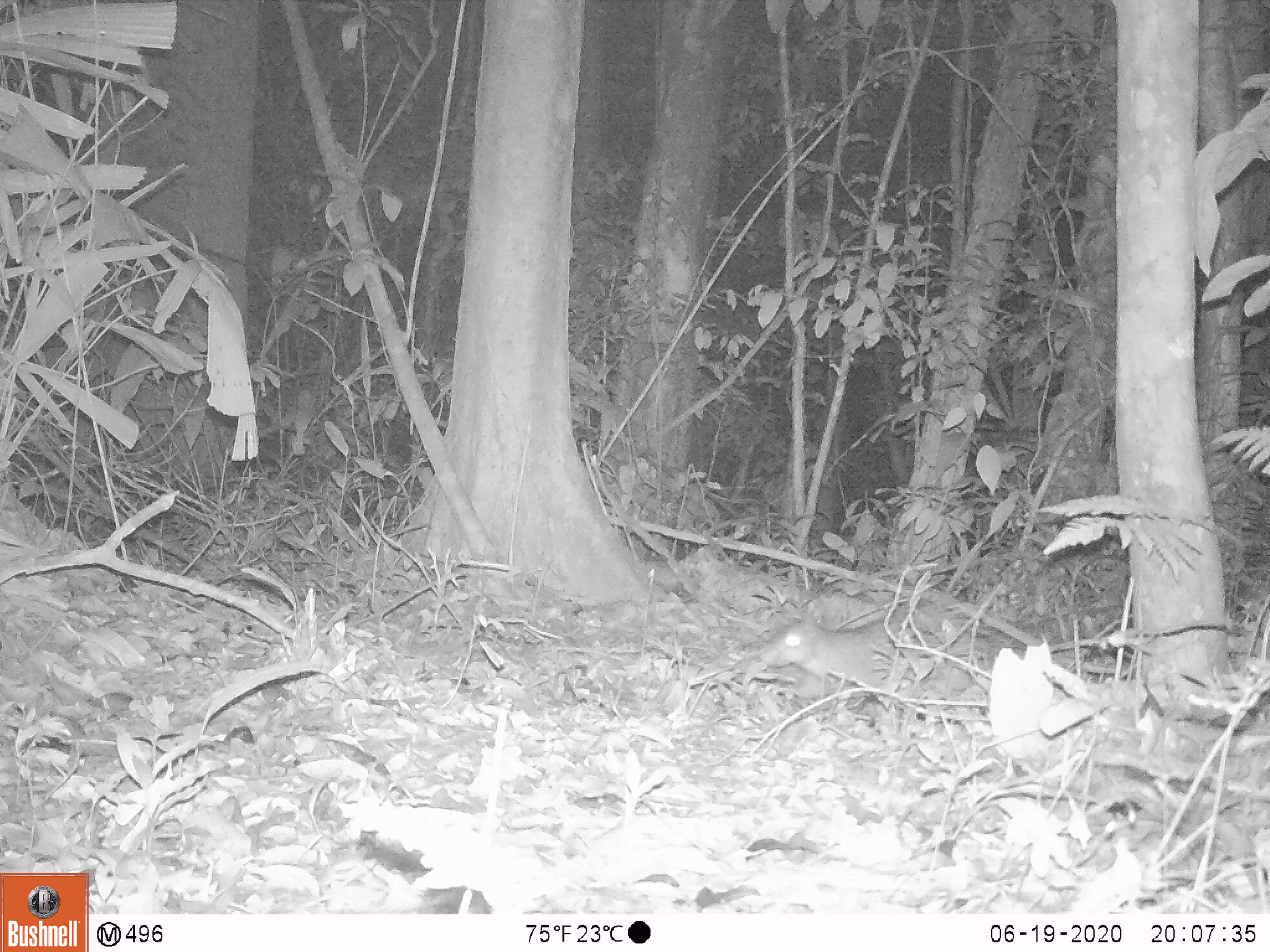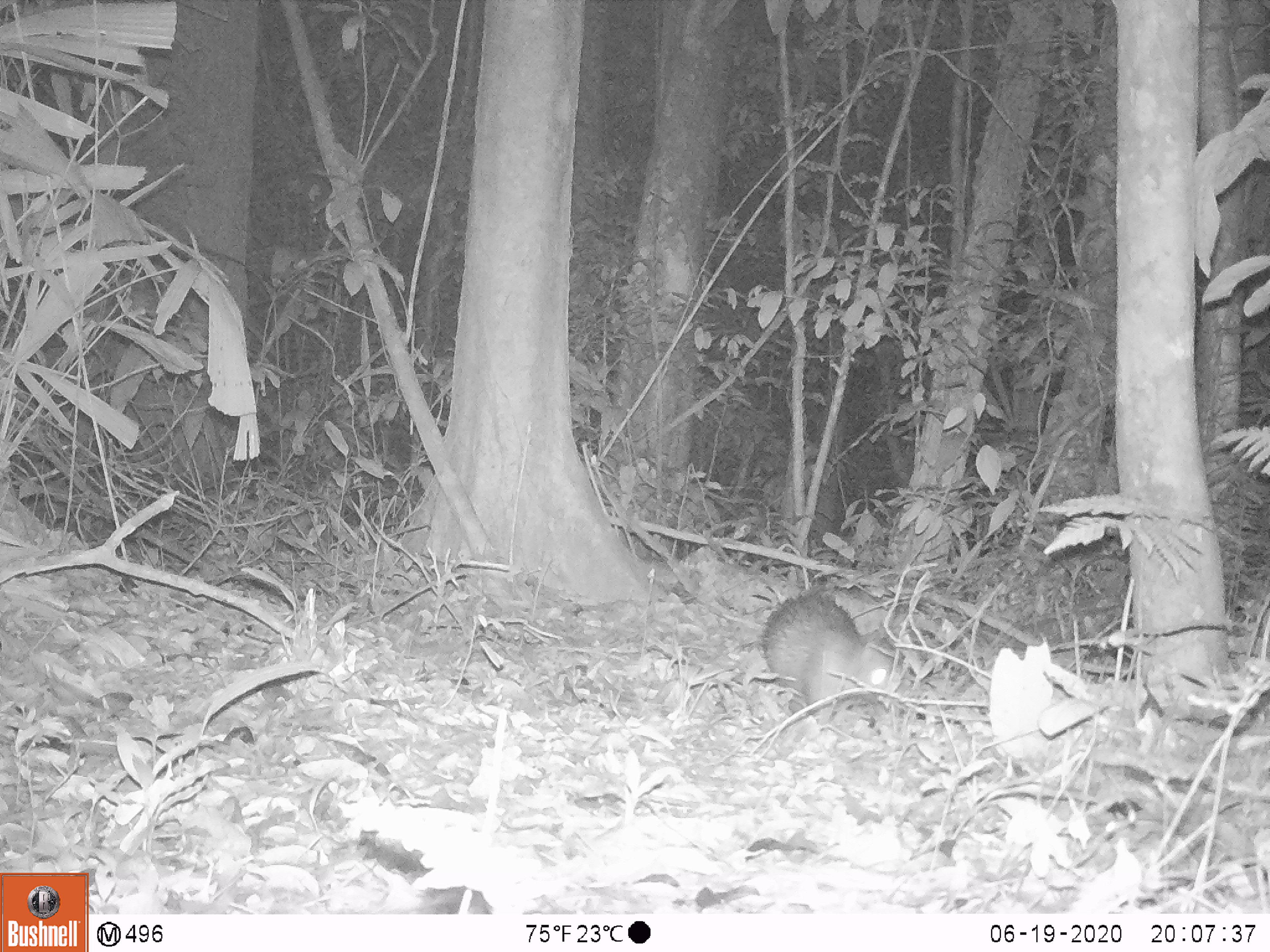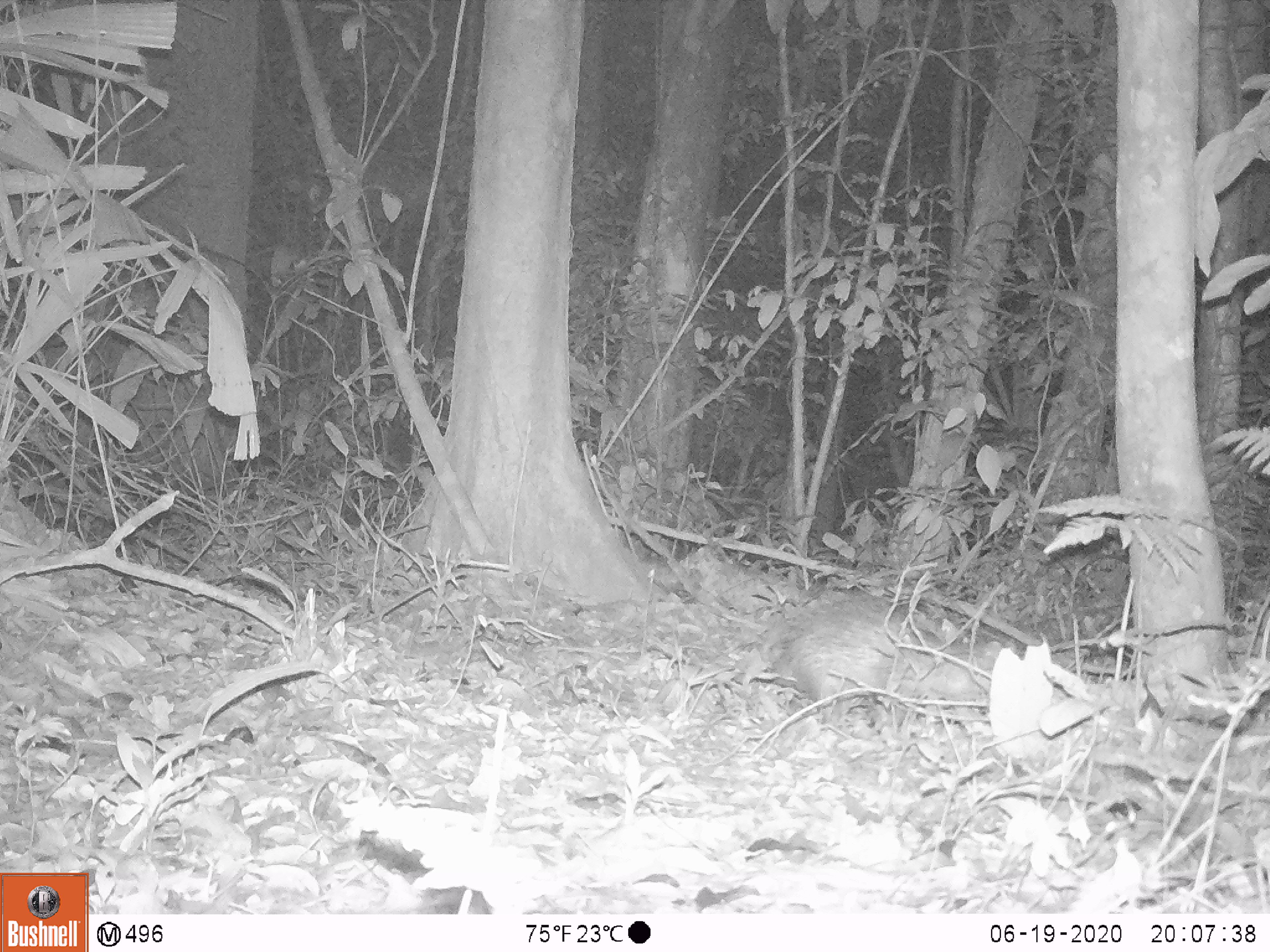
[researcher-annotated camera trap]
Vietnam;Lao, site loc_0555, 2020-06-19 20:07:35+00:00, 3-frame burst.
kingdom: Animalia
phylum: Chordata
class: Mammalia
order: Rodentia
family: Hystricidae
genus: Atherurus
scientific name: Atherurus macrourus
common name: asiatic brush-tailed porcupine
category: asiatic brush tailed porcupine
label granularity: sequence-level